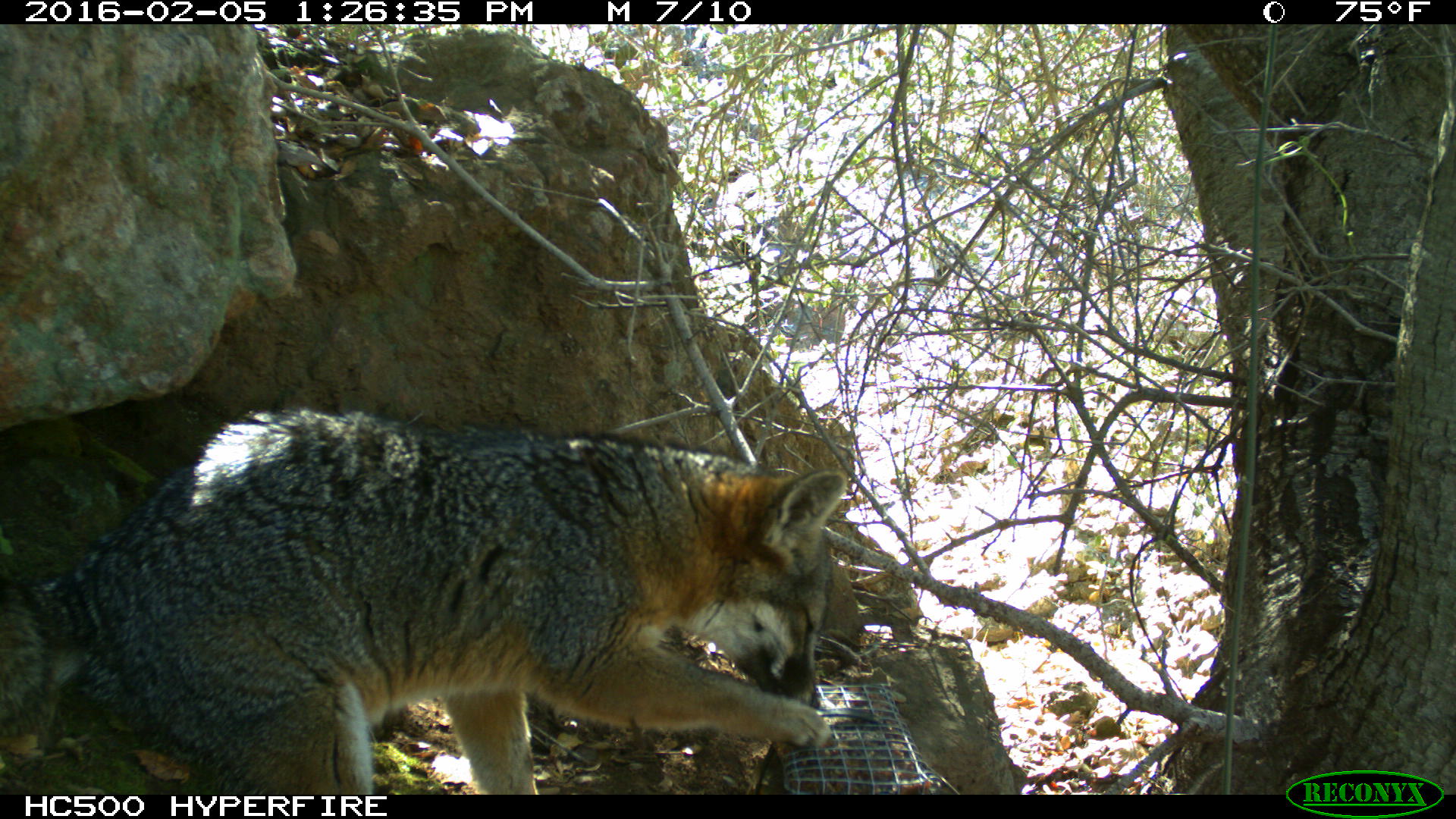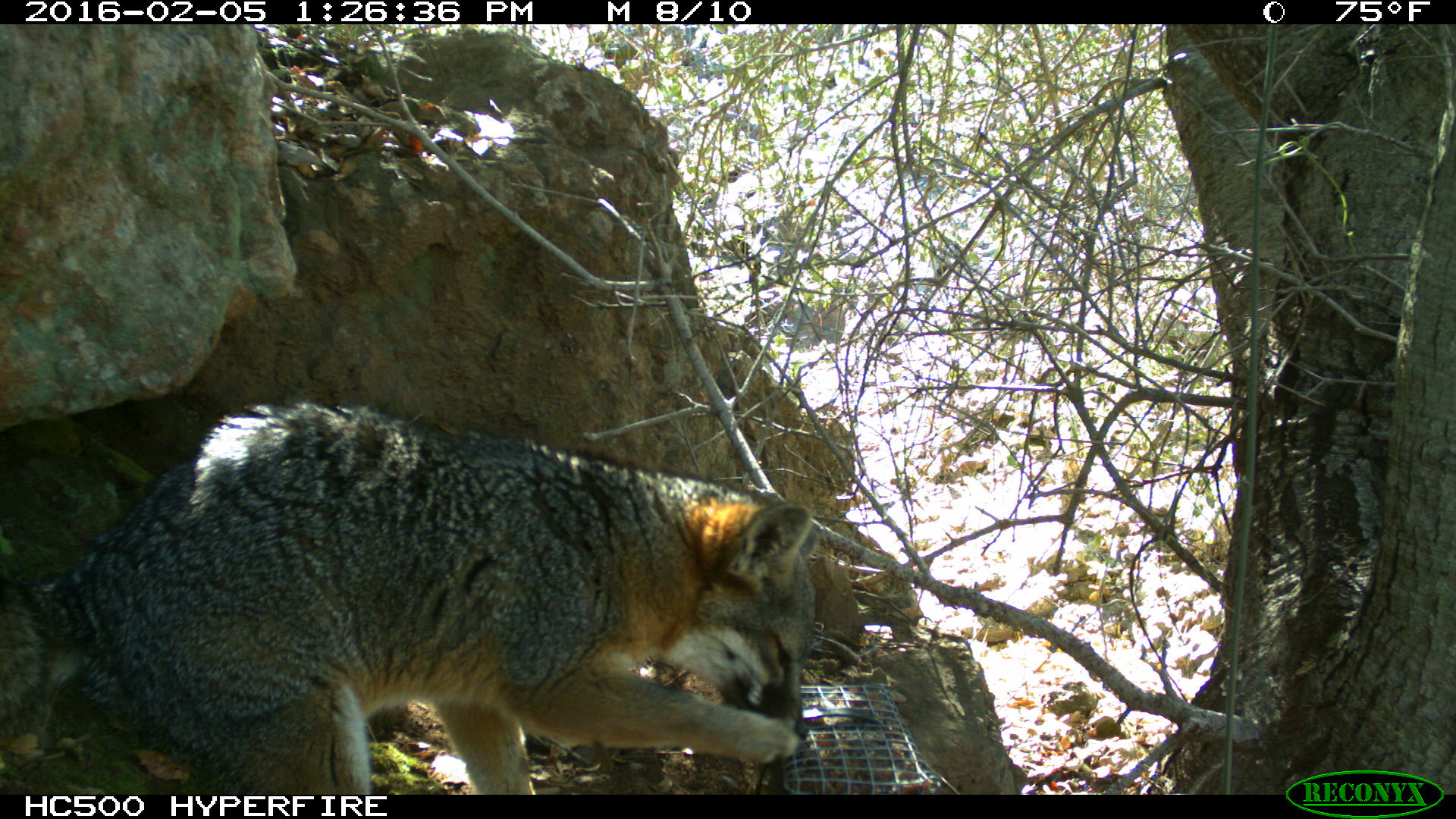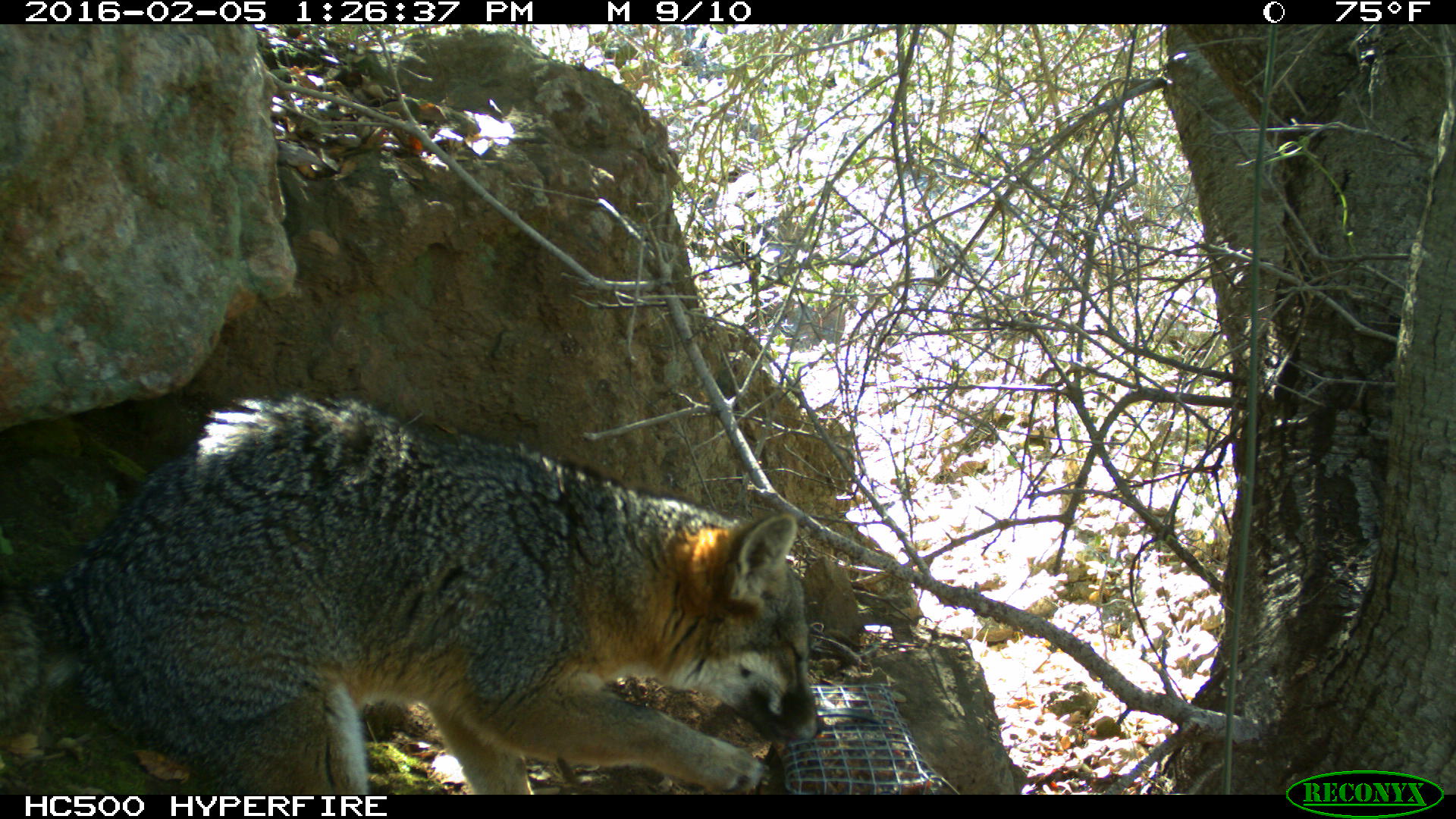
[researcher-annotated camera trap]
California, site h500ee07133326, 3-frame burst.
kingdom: Animalia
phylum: Chordata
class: Mammalia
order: Carnivora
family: Canidae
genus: Urocyon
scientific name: Urocyon littoralis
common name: island fox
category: fox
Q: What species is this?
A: Fox (island fox) (Urocyon littoralis).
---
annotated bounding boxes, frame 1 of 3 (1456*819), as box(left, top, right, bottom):
fox: box(0, 404, 849, 794)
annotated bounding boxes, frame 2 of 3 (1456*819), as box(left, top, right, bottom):
fox: box(0, 406, 817, 794)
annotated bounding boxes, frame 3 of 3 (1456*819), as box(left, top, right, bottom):
fox: box(0, 394, 823, 792)